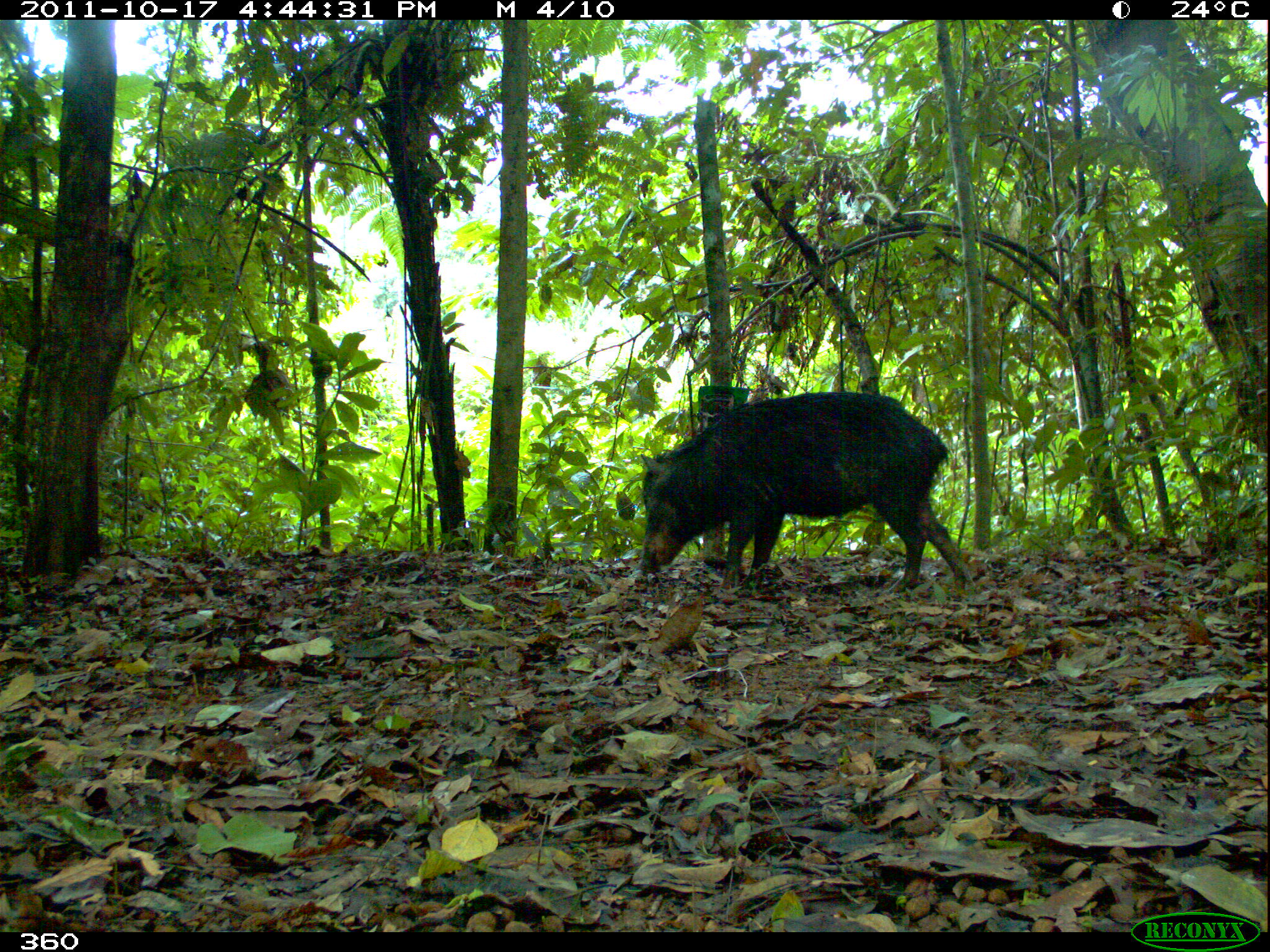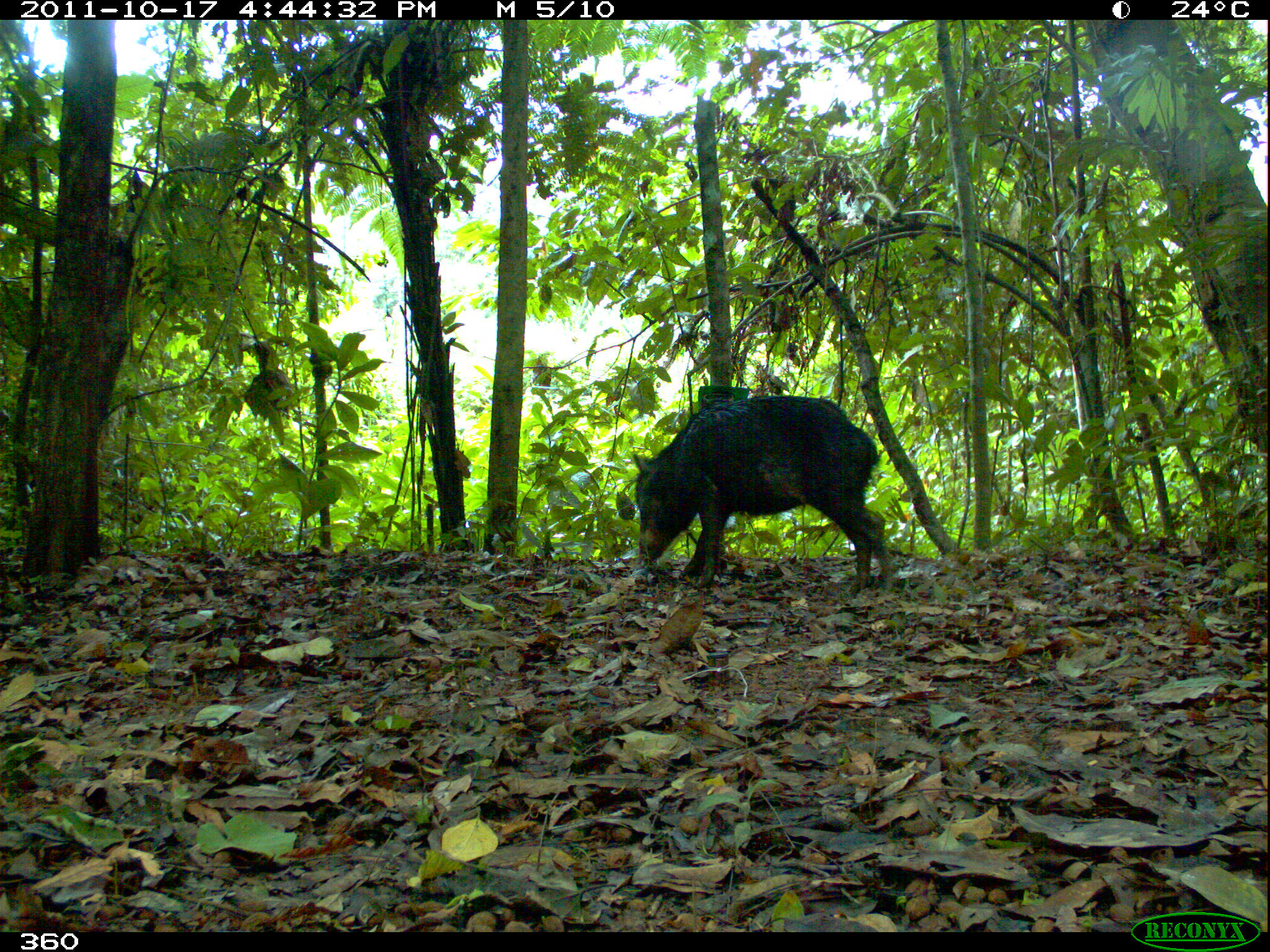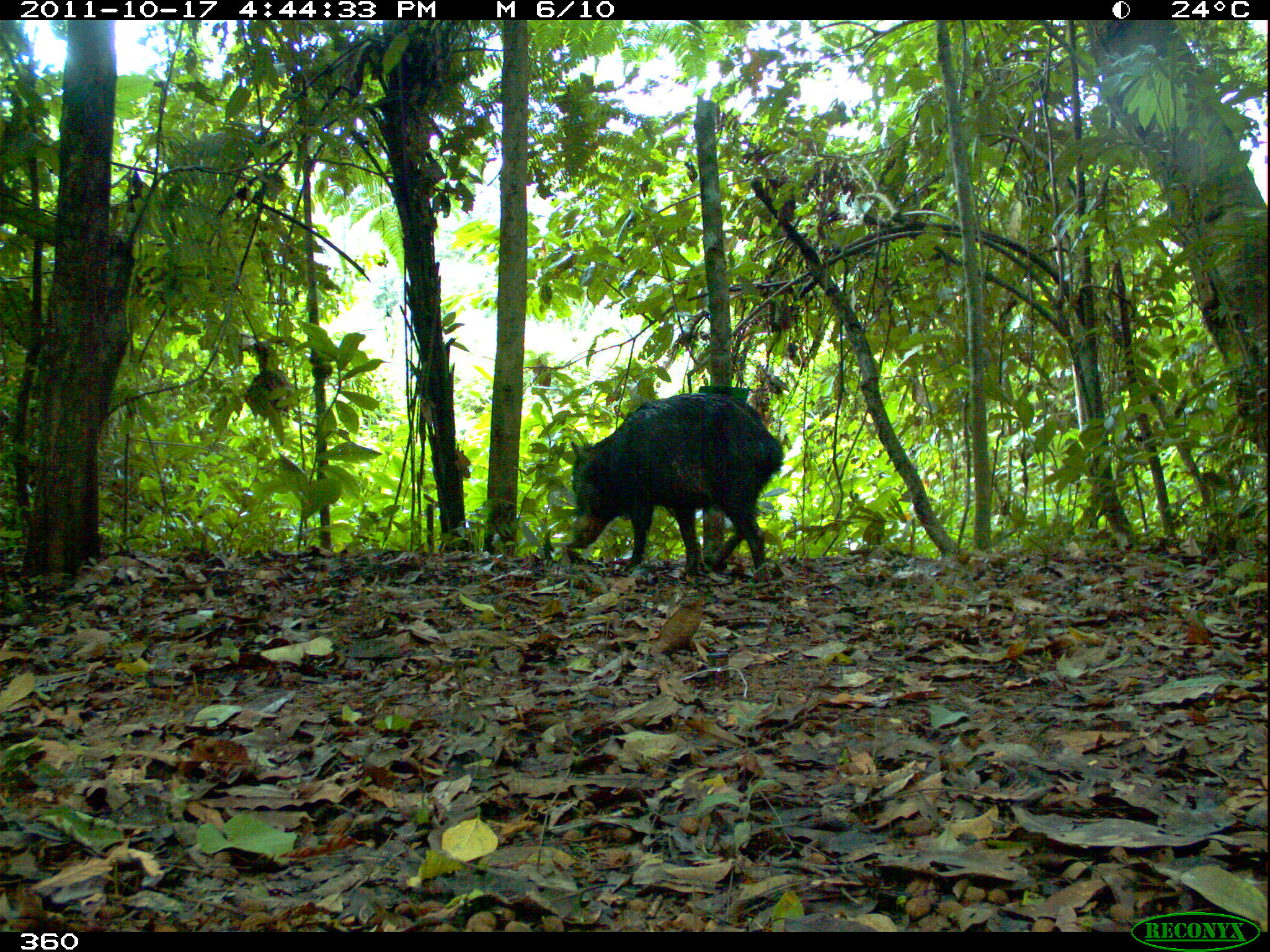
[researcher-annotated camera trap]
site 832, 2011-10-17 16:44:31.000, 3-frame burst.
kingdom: Animalia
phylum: Chordata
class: Mammalia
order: Artiodactyla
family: Tayassuidae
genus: Tayassu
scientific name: Tayassu pecari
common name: white-lipped peccary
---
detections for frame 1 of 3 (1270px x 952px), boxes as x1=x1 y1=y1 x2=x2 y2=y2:
tayassu pecari: x1=633 y1=389 x2=976 y2=593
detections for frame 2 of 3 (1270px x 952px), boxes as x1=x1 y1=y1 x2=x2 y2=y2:
tayassu pecari: x1=628 y1=392 x2=899 y2=597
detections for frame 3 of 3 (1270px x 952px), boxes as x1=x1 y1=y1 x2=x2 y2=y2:
tayassu pecari: x1=564 y1=390 x2=784 y2=580